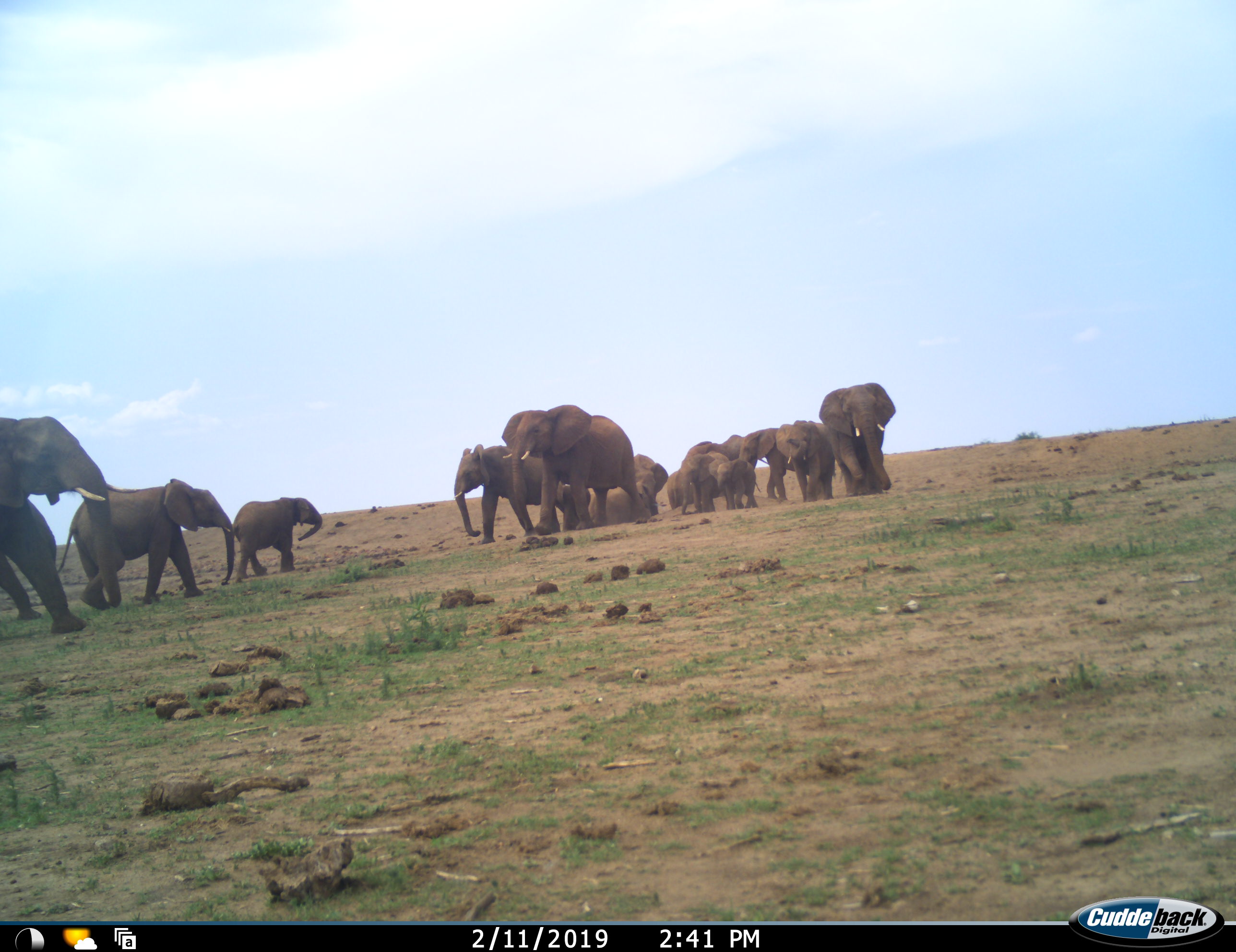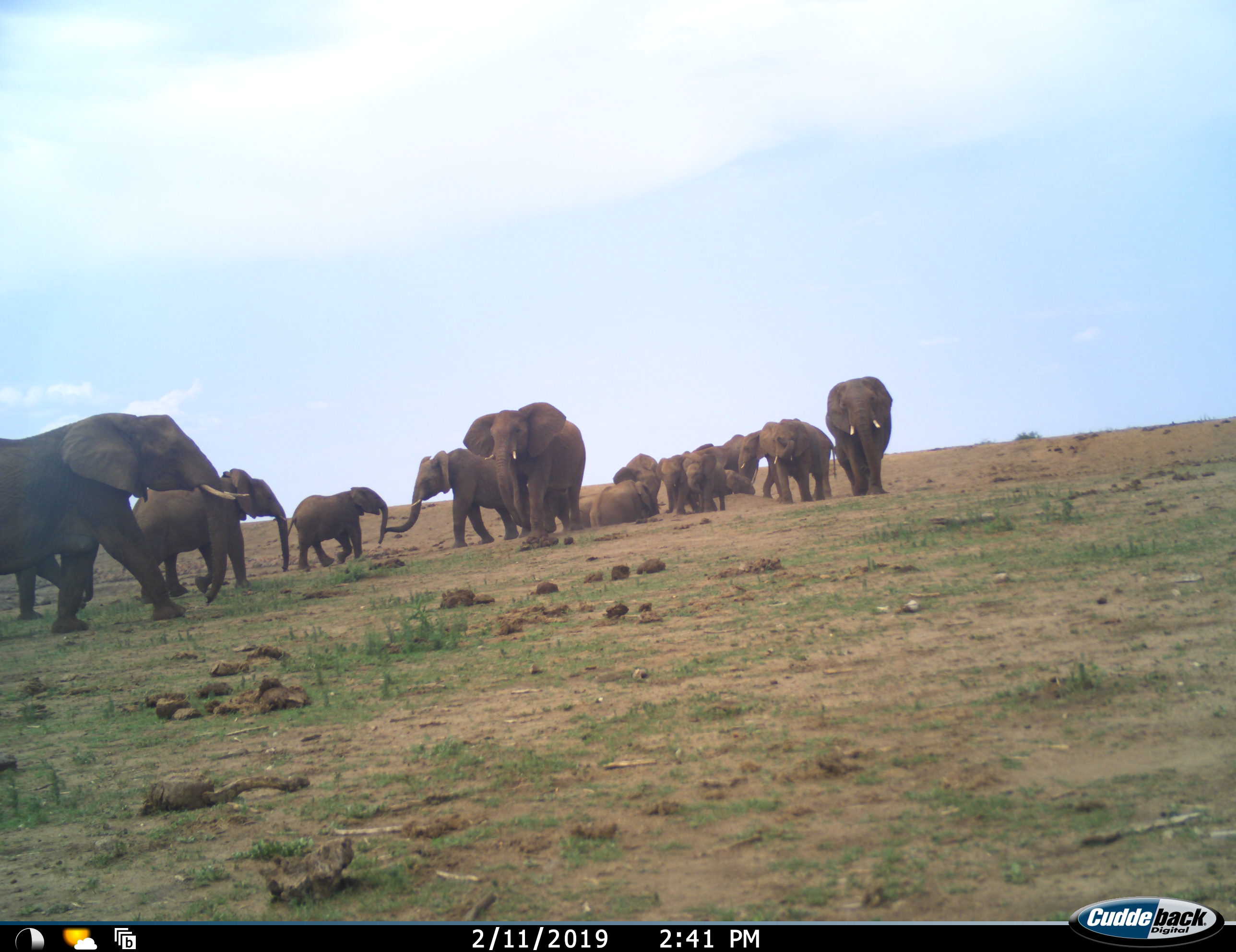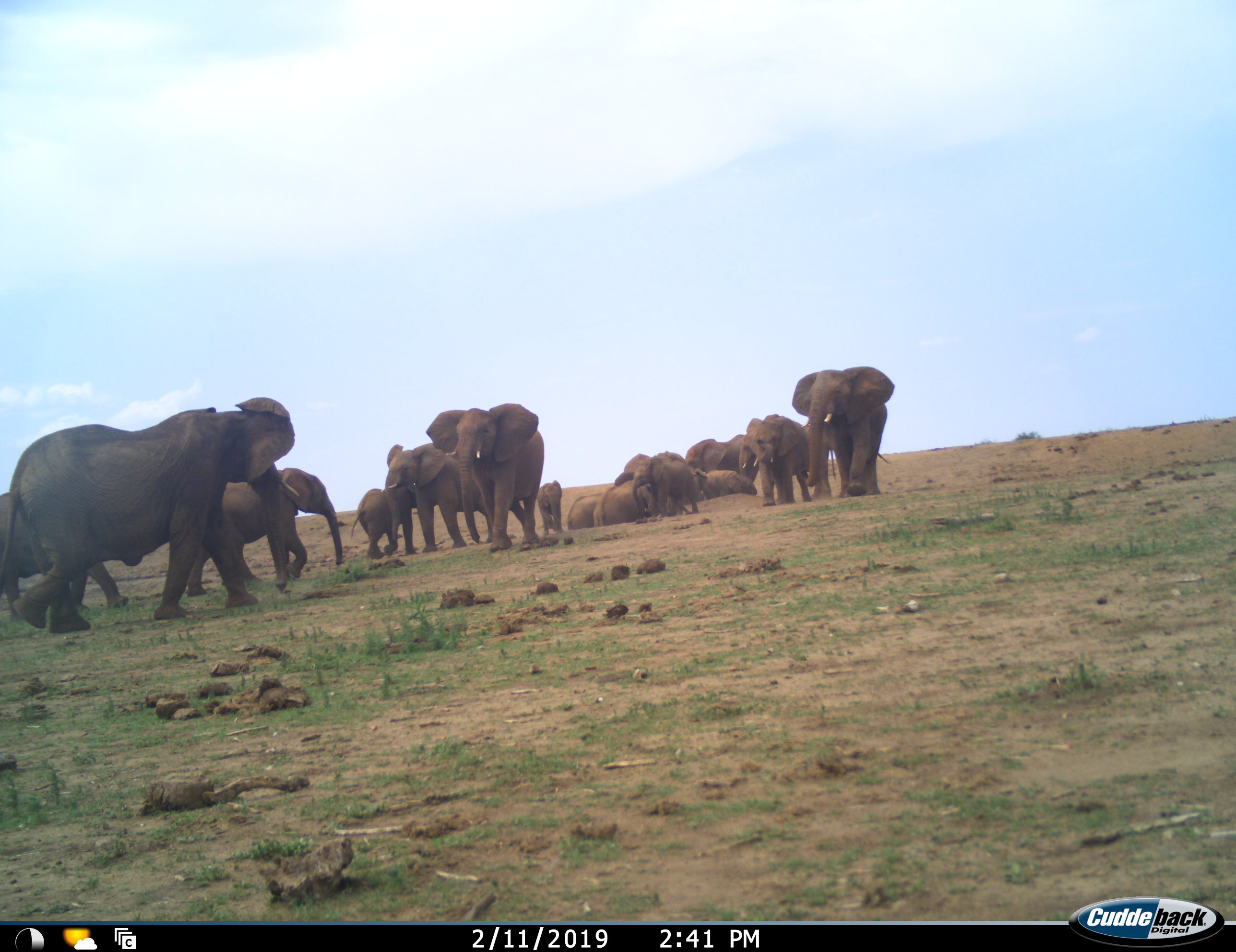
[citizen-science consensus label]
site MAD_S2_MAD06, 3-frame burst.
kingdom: Animalia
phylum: Chordata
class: Mammalia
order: Proboscidea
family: Elephantidae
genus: Loxodonta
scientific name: Loxodonta africana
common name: african bush elephant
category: elephant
Elephant (african bush elephant) (Loxodonta africana), count 11-50. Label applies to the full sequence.